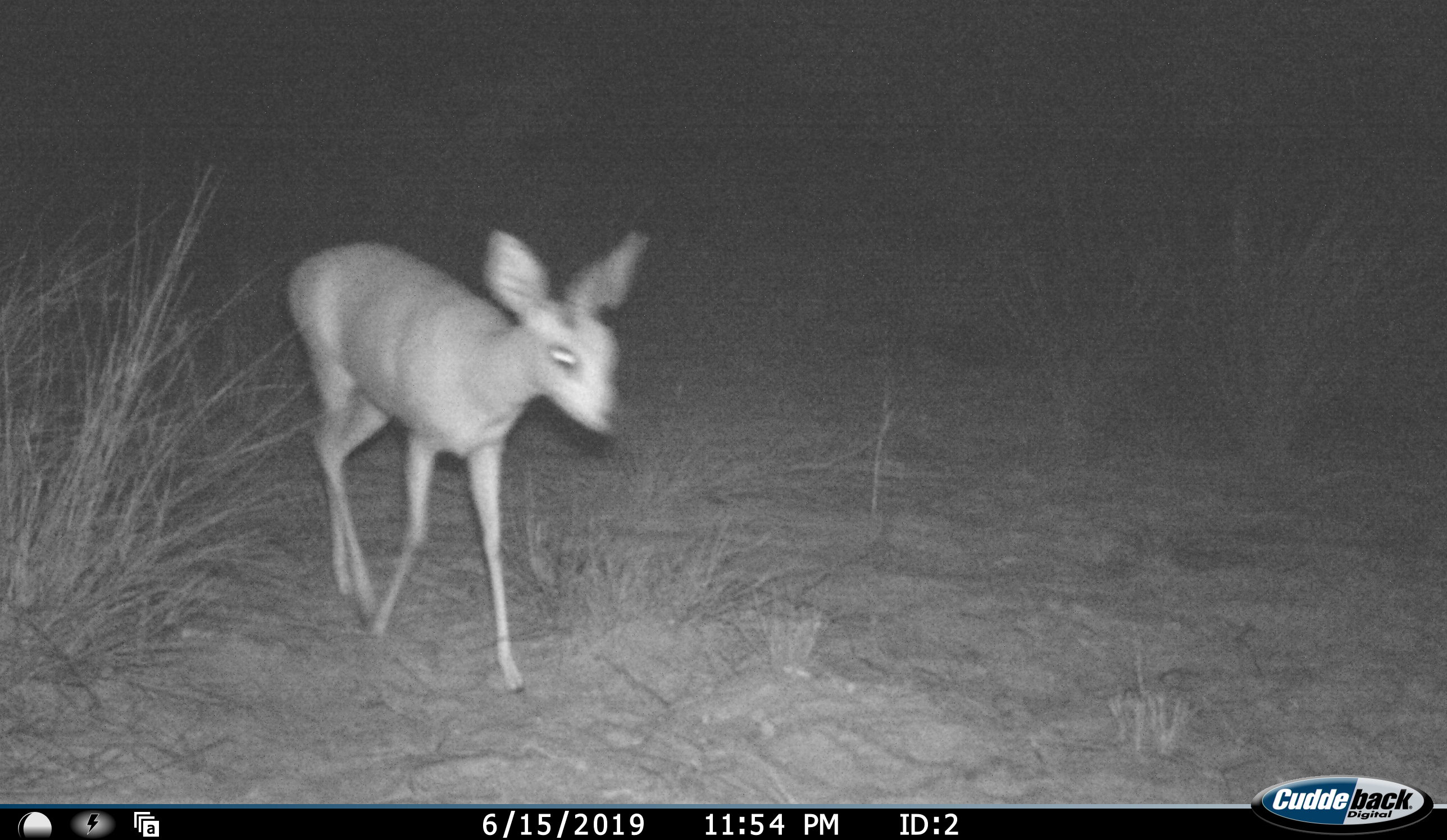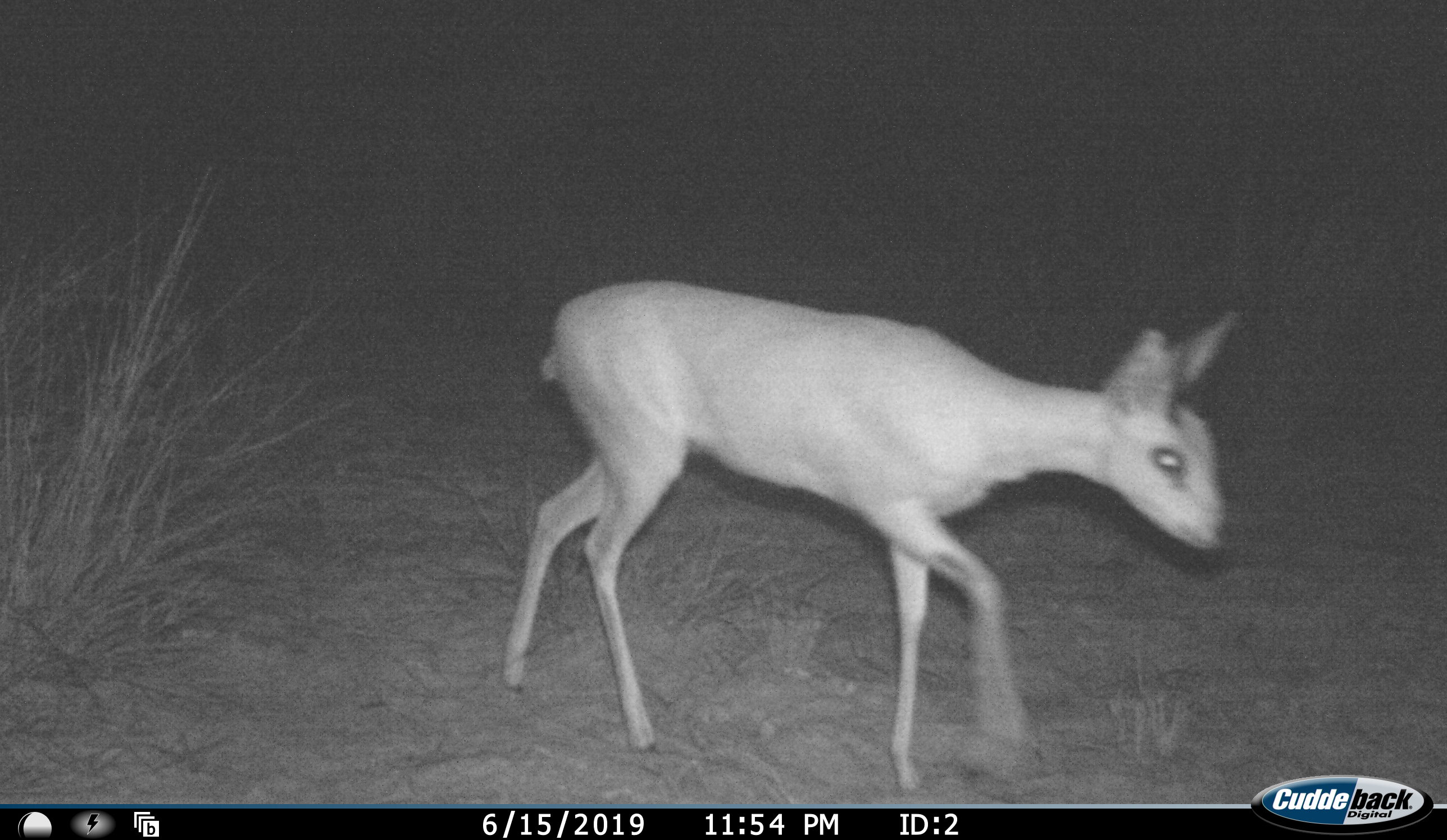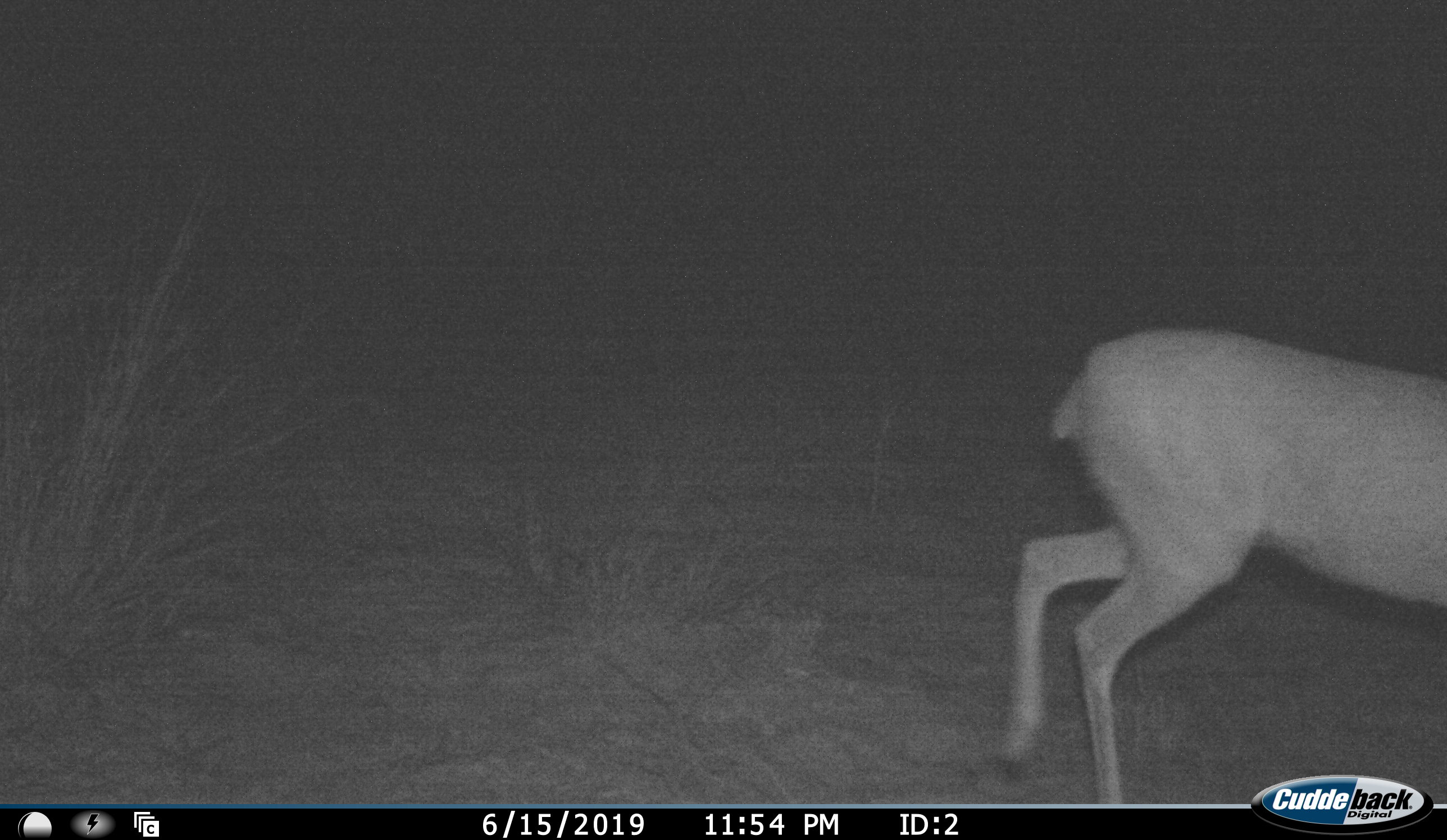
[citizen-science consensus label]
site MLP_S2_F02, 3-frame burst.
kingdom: Animalia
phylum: Chordata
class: Mammalia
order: Artiodactyla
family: Bovidae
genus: Raphicerus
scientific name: Raphicerus campestris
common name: steenbok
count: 1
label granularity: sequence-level